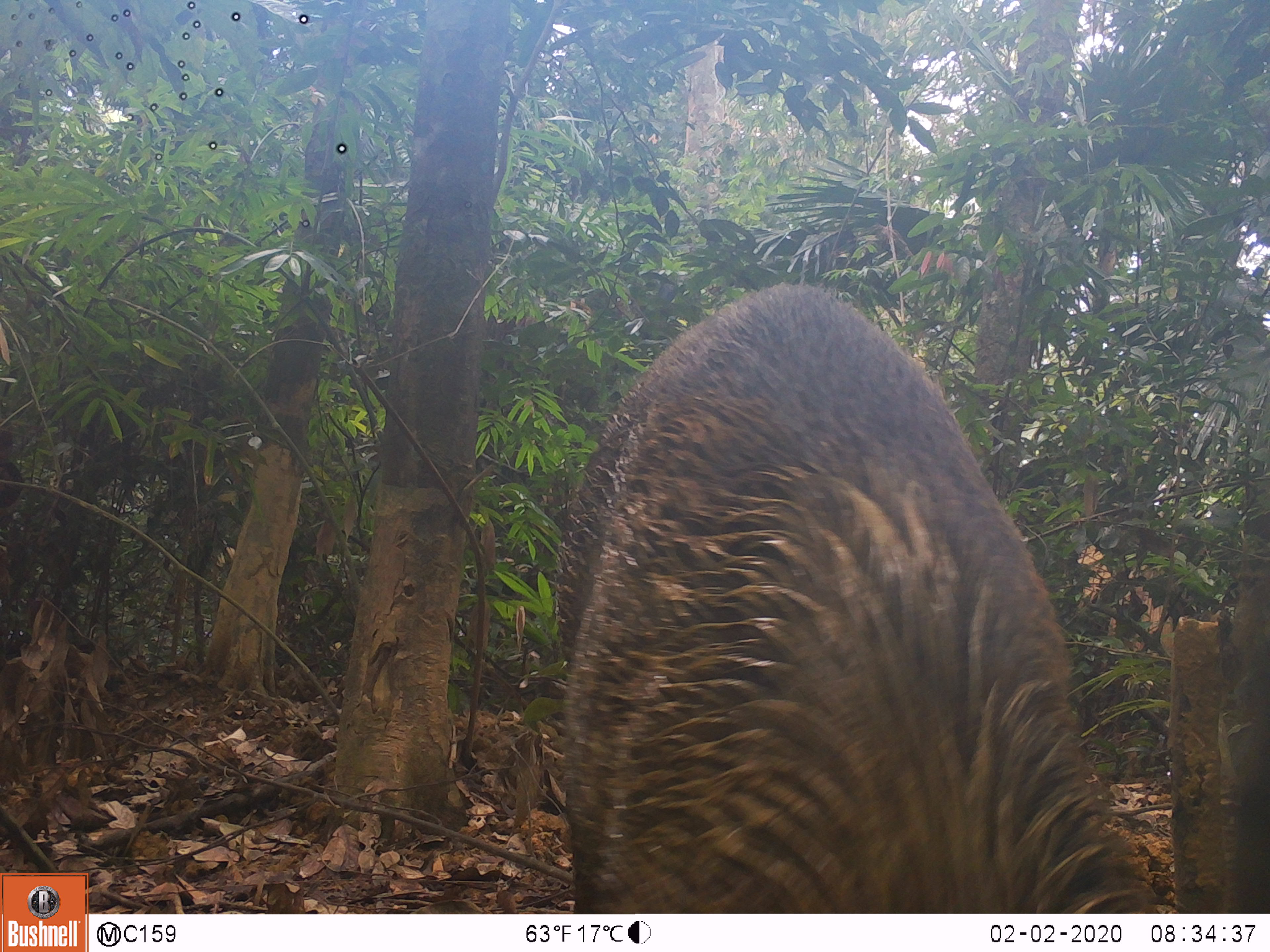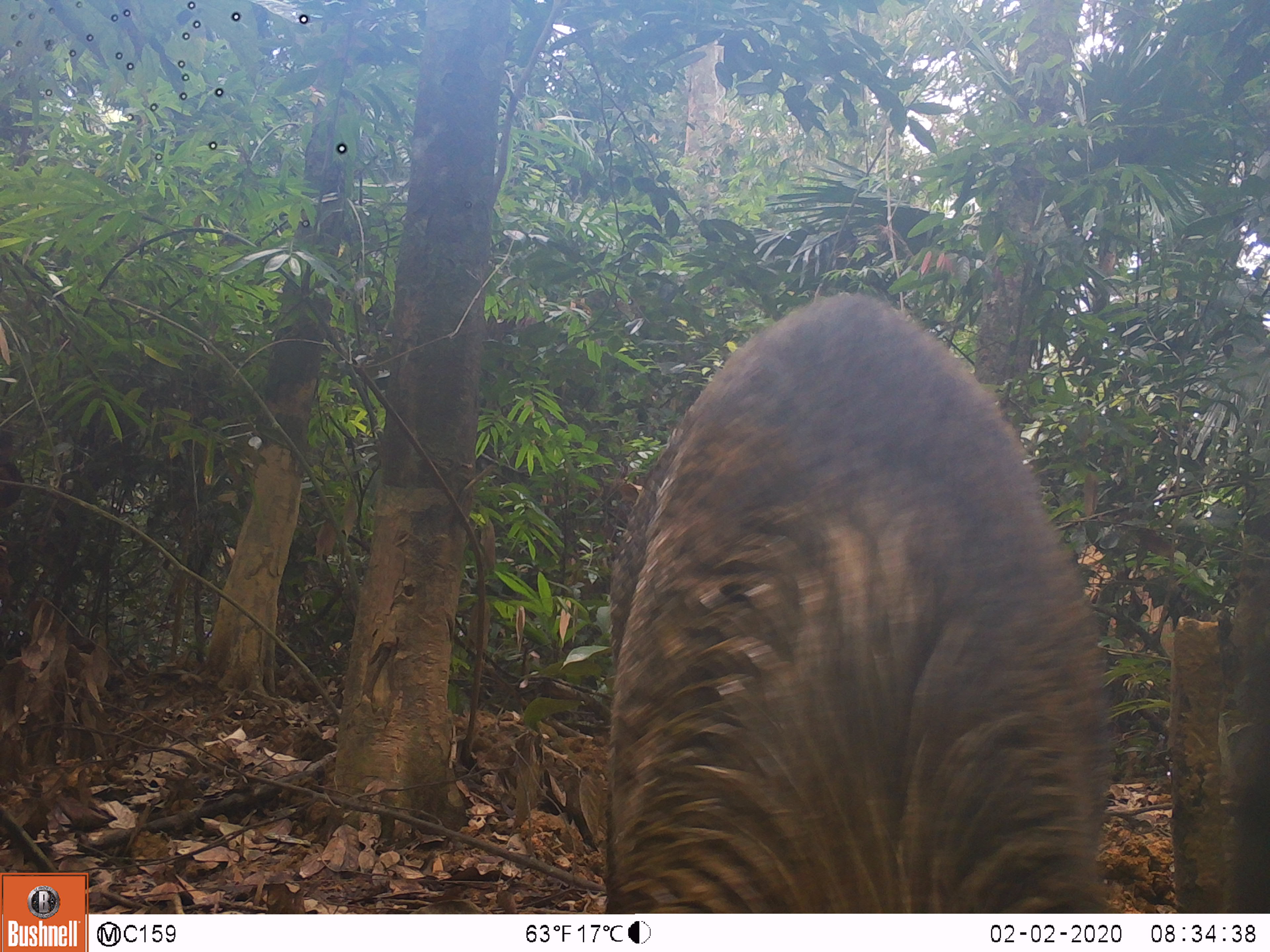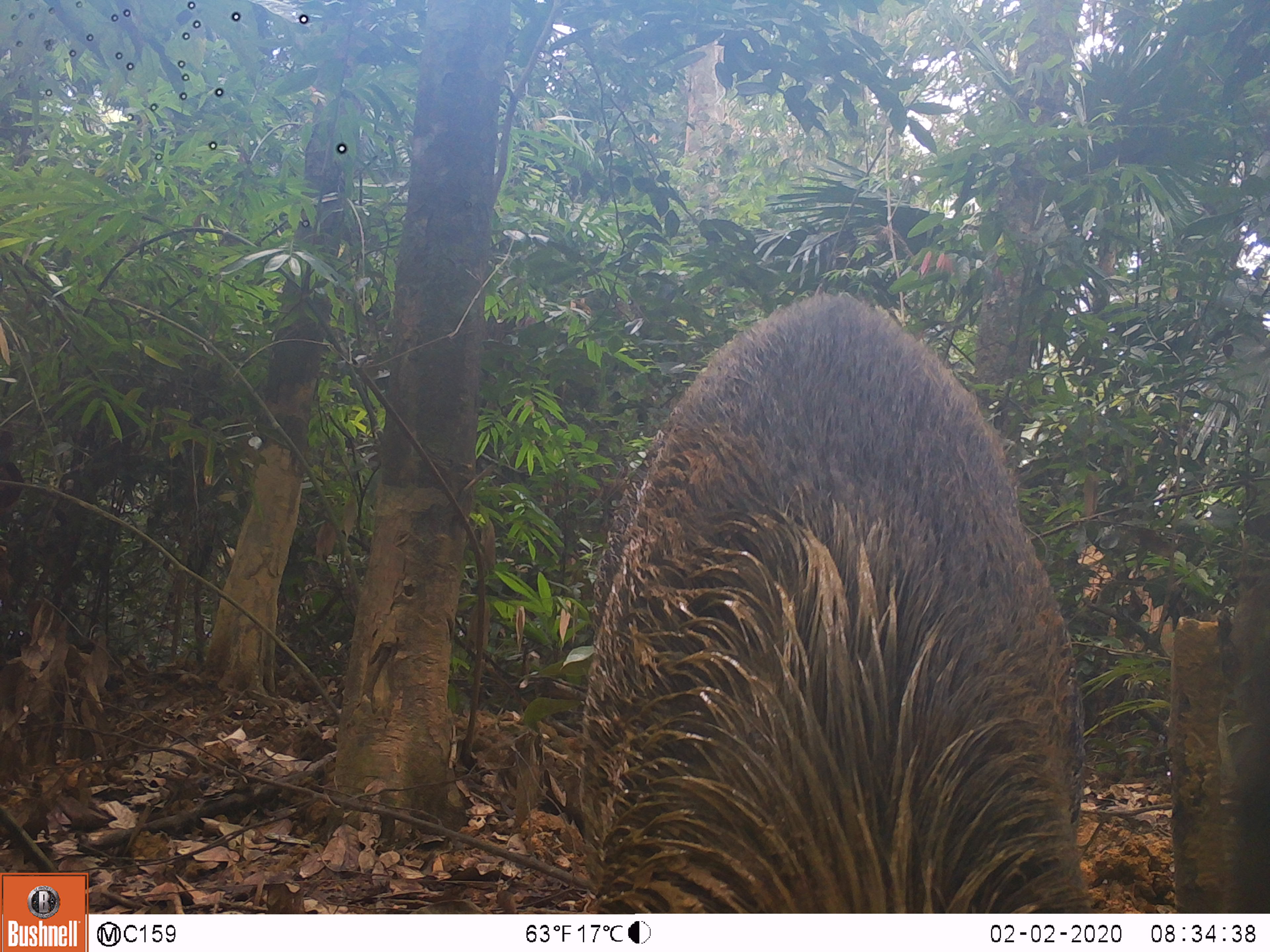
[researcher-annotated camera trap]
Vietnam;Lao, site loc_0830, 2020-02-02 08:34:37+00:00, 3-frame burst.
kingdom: Animalia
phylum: Chordata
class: Mammalia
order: Artiodactyla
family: Suidae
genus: Sus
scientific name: Sus scrofa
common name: eurasian wild pig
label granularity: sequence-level